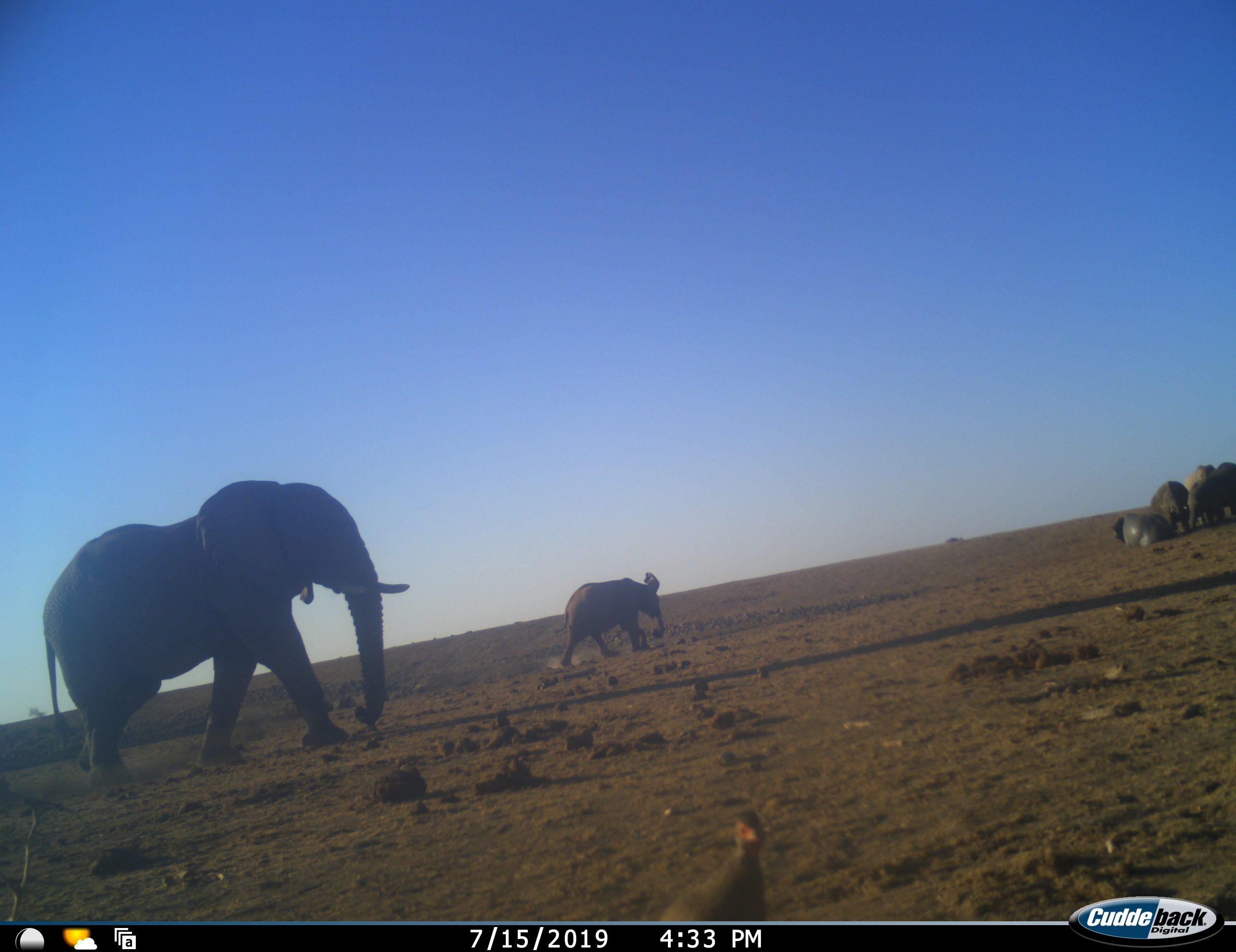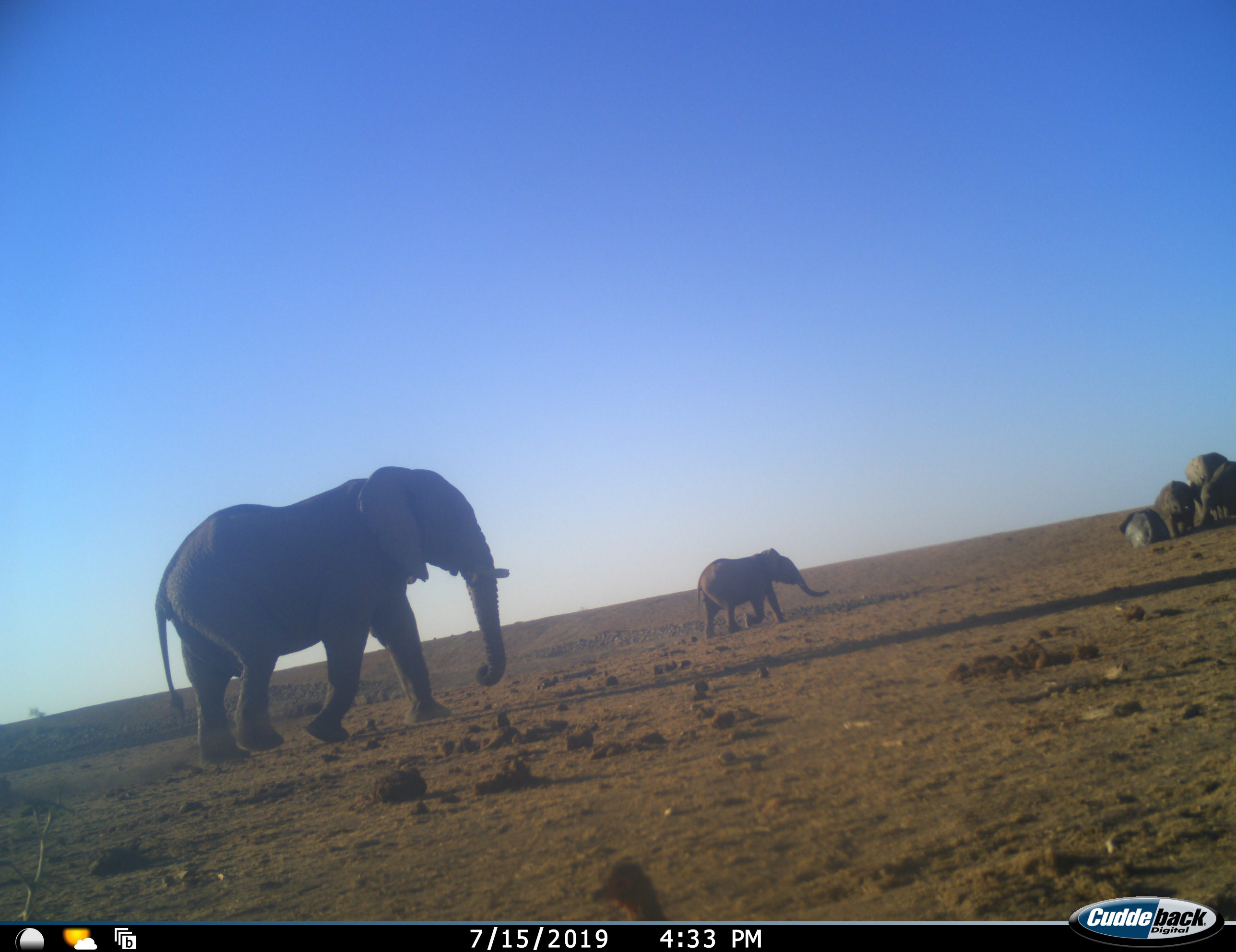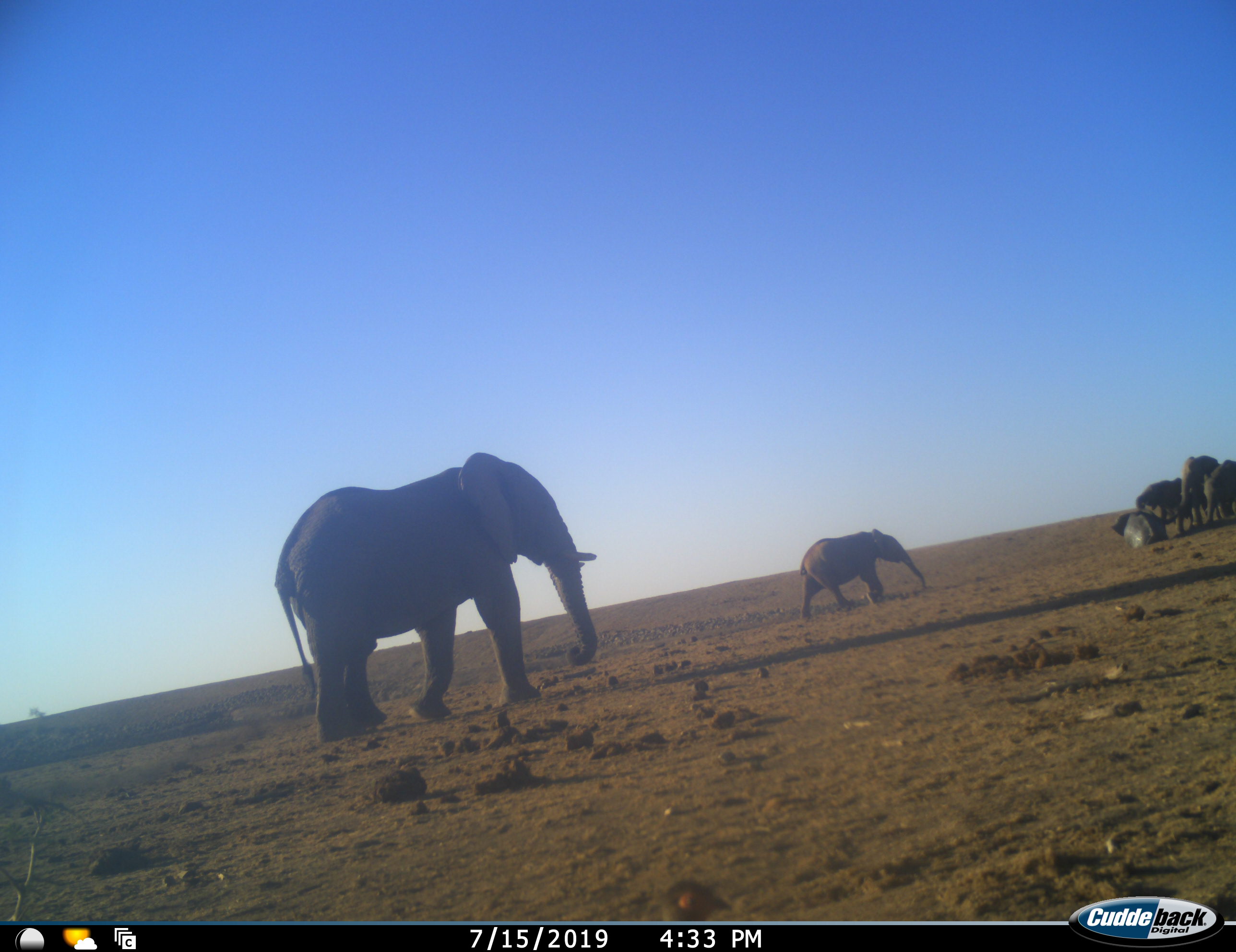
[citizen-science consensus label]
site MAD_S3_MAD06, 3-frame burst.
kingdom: Animalia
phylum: Chordata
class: Mammalia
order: Proboscidea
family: Elephantidae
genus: Loxodonta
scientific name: Loxodonta africana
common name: african bush elephant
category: elephant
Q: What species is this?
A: Elephant (african bush elephant) (Loxodonta africana).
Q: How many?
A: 6.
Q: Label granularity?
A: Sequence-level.